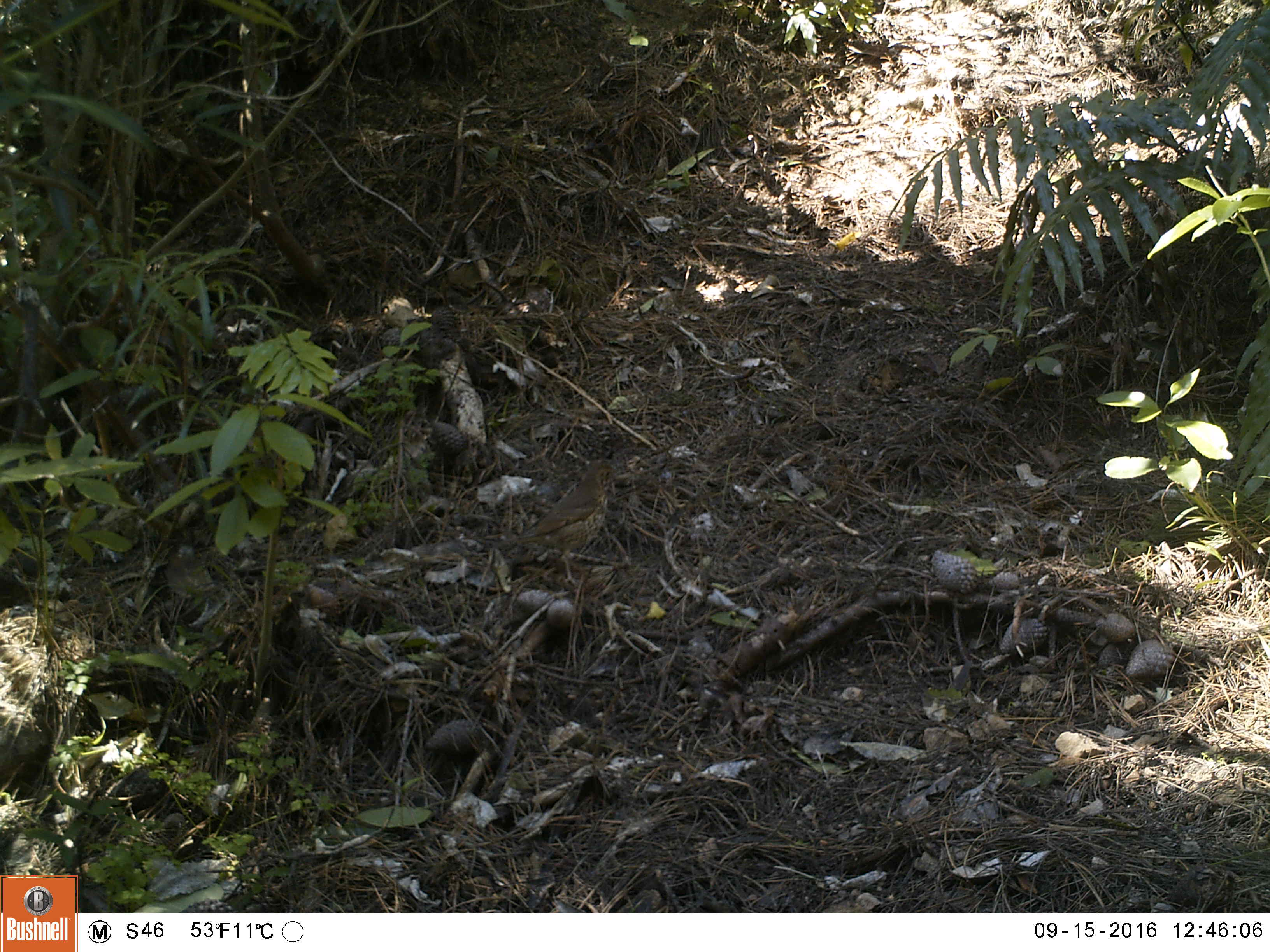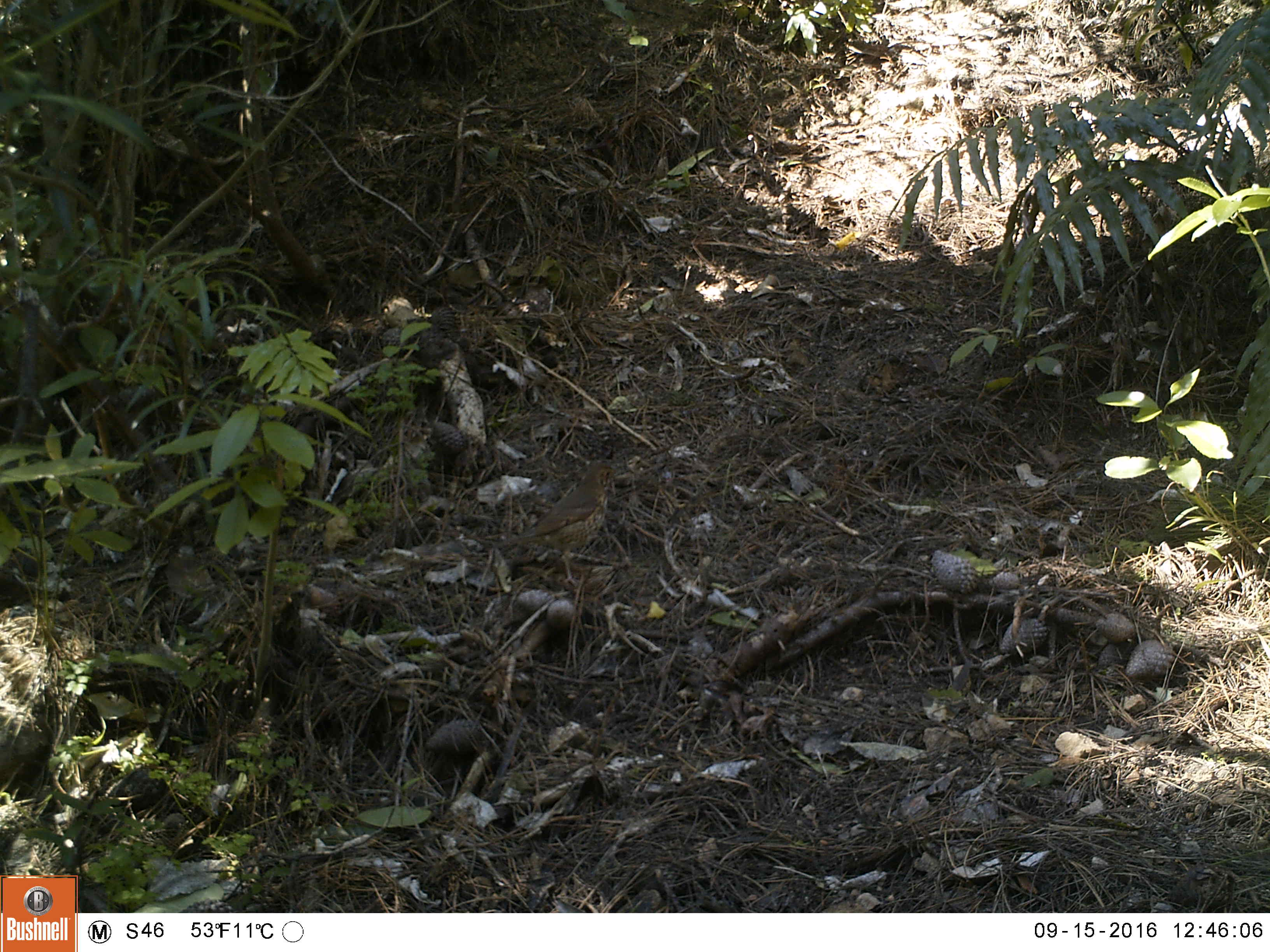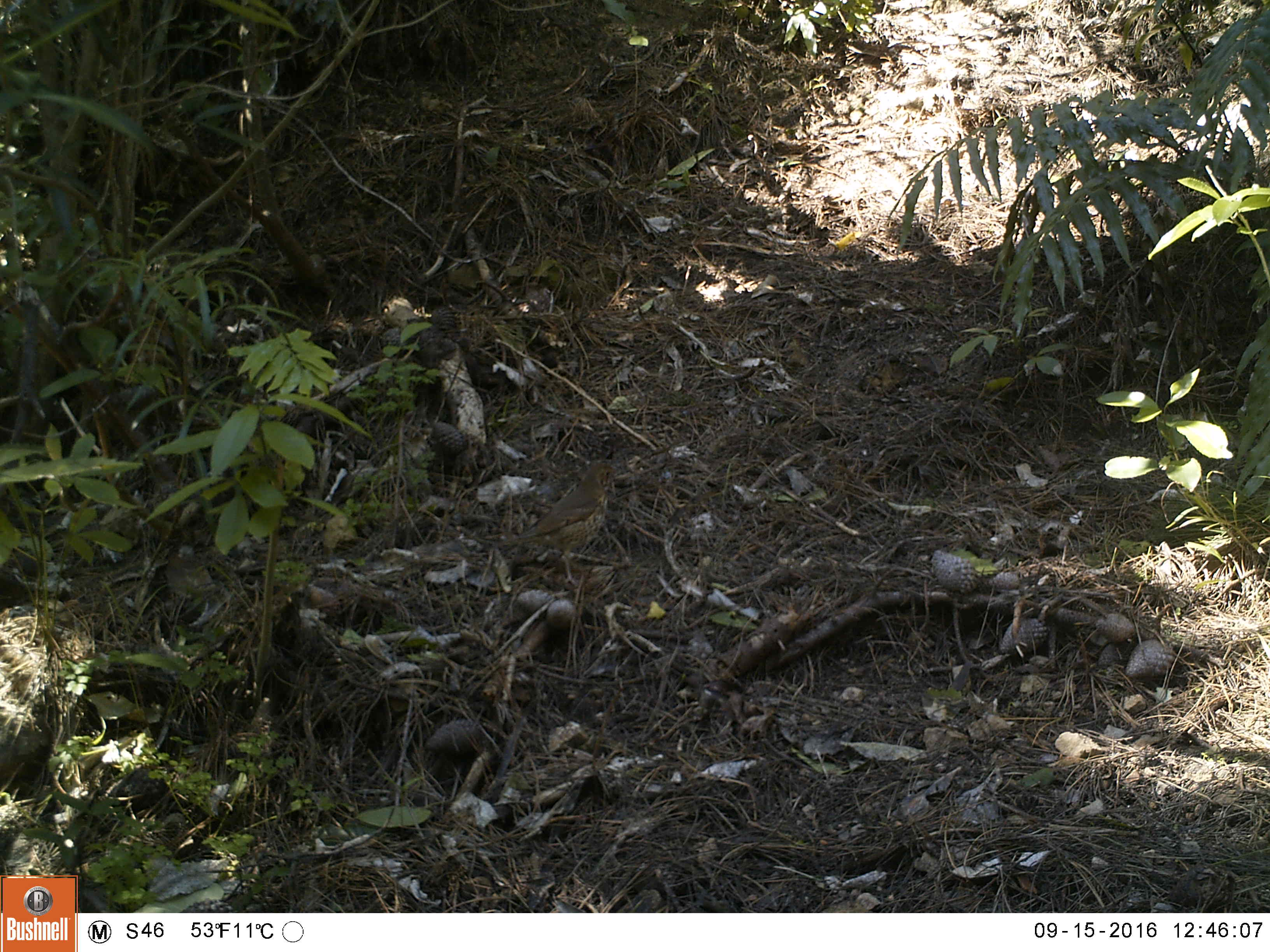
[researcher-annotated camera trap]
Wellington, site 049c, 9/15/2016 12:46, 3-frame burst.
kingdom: Animalia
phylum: Chordata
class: Aves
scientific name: Aves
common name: bird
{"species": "bird (Aves)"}